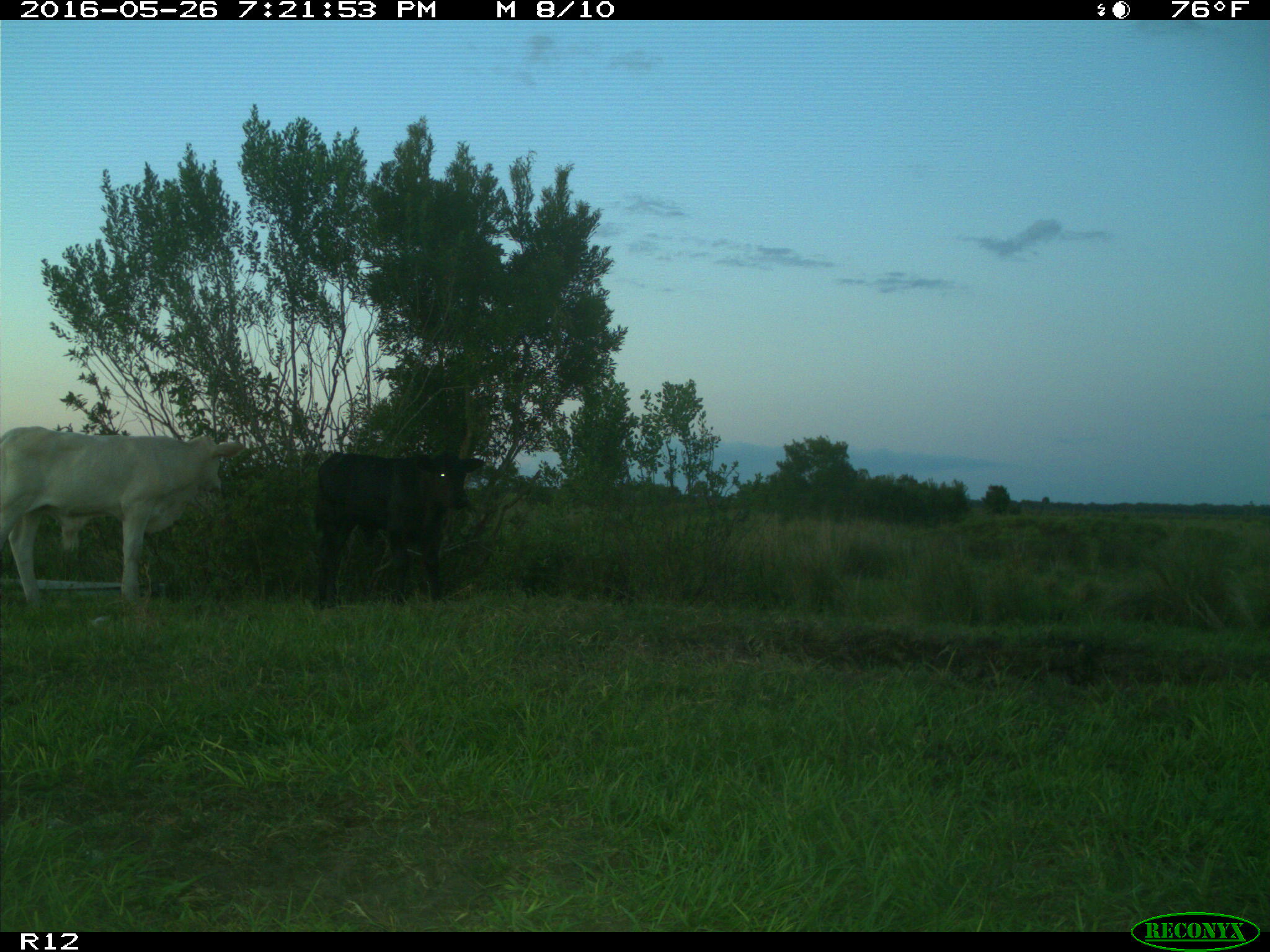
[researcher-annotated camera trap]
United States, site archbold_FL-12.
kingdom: Animalia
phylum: Chordata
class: Mammalia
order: Artiodactyla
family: Bovidae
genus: Bos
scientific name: Bos taurus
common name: domestic cow